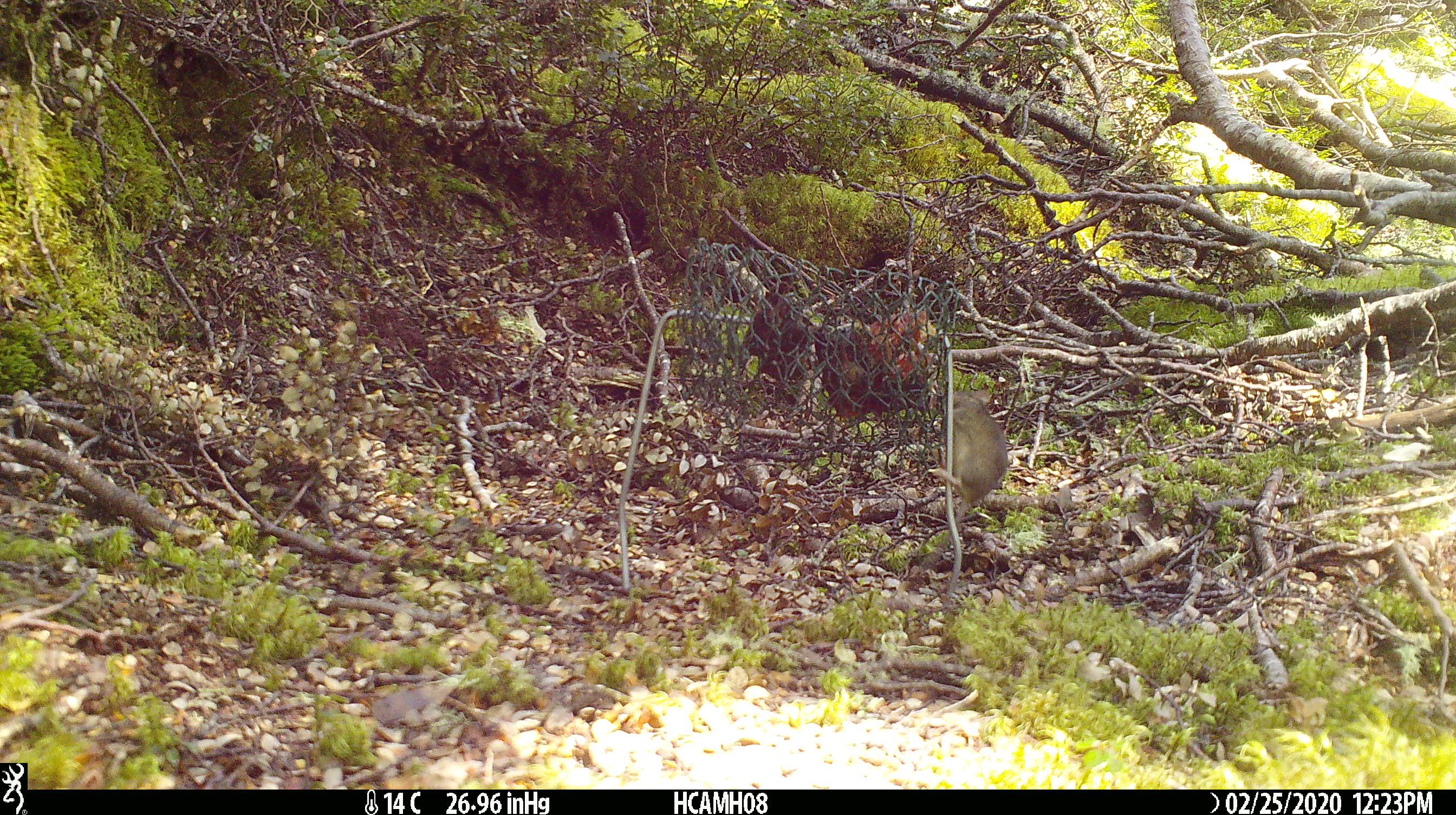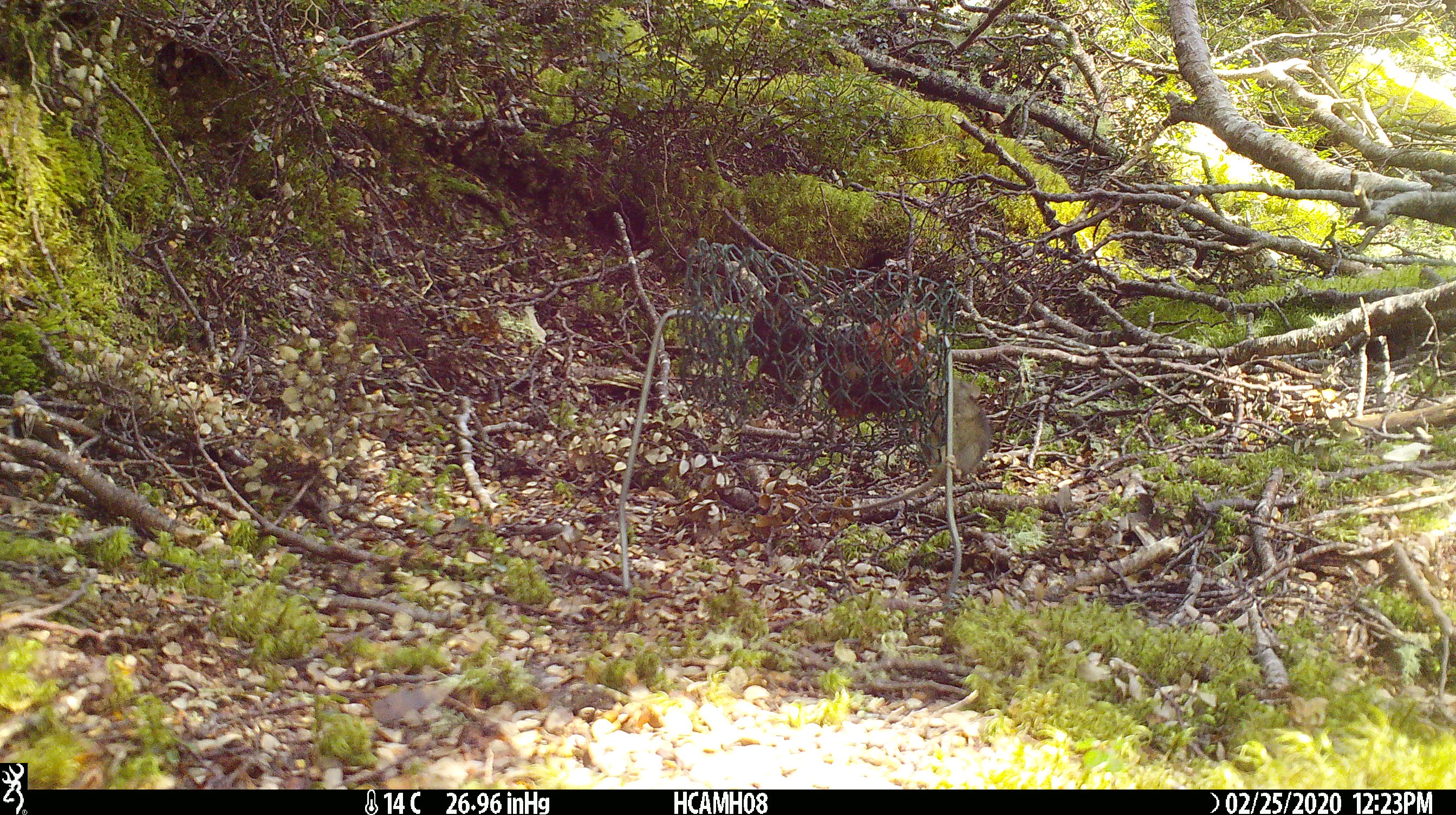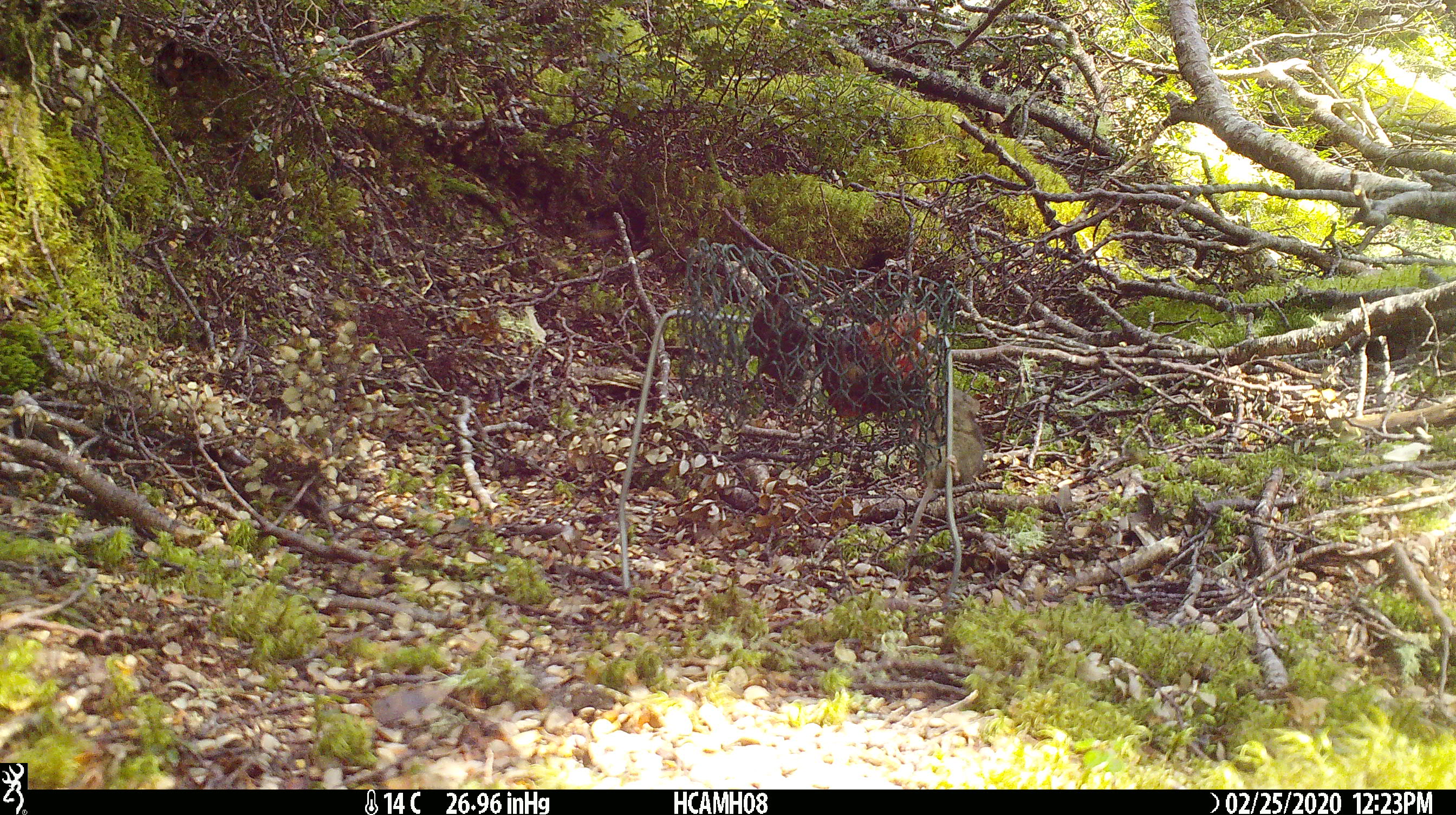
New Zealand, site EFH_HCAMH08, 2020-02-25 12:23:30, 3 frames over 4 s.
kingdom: Animalia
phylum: Chordata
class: Mammalia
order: Rodentia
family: Muridae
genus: Mus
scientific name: Mus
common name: mouse